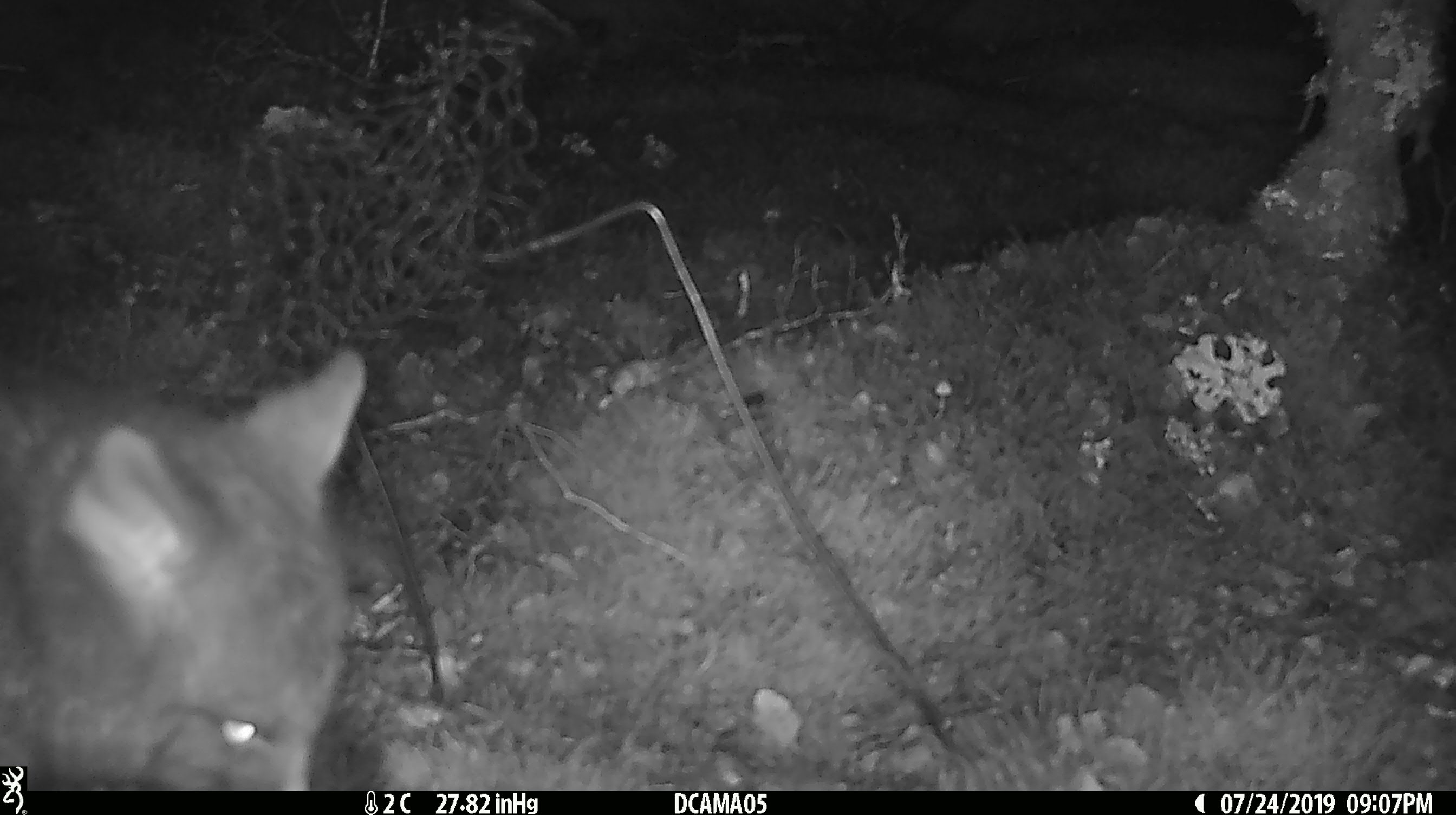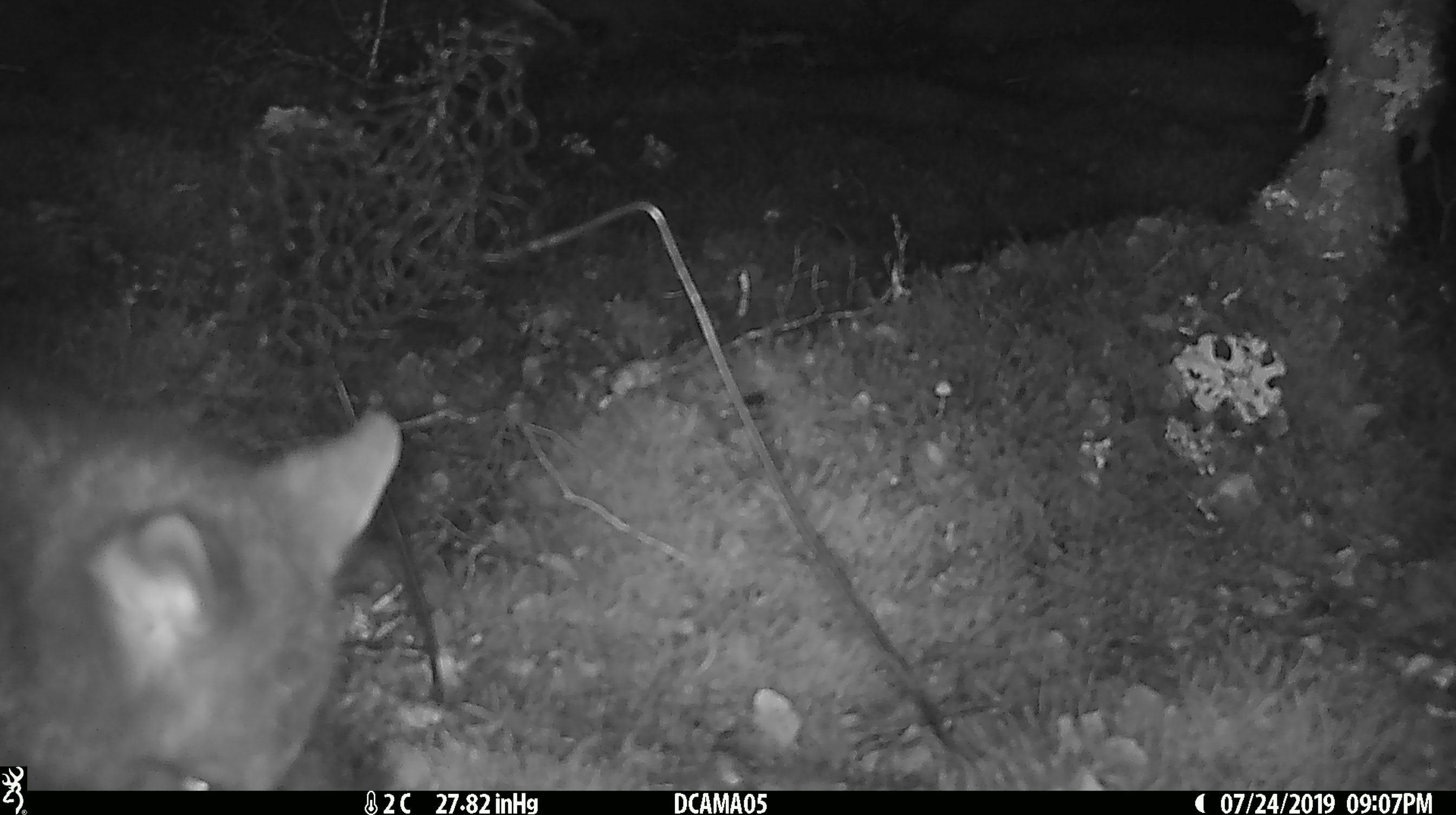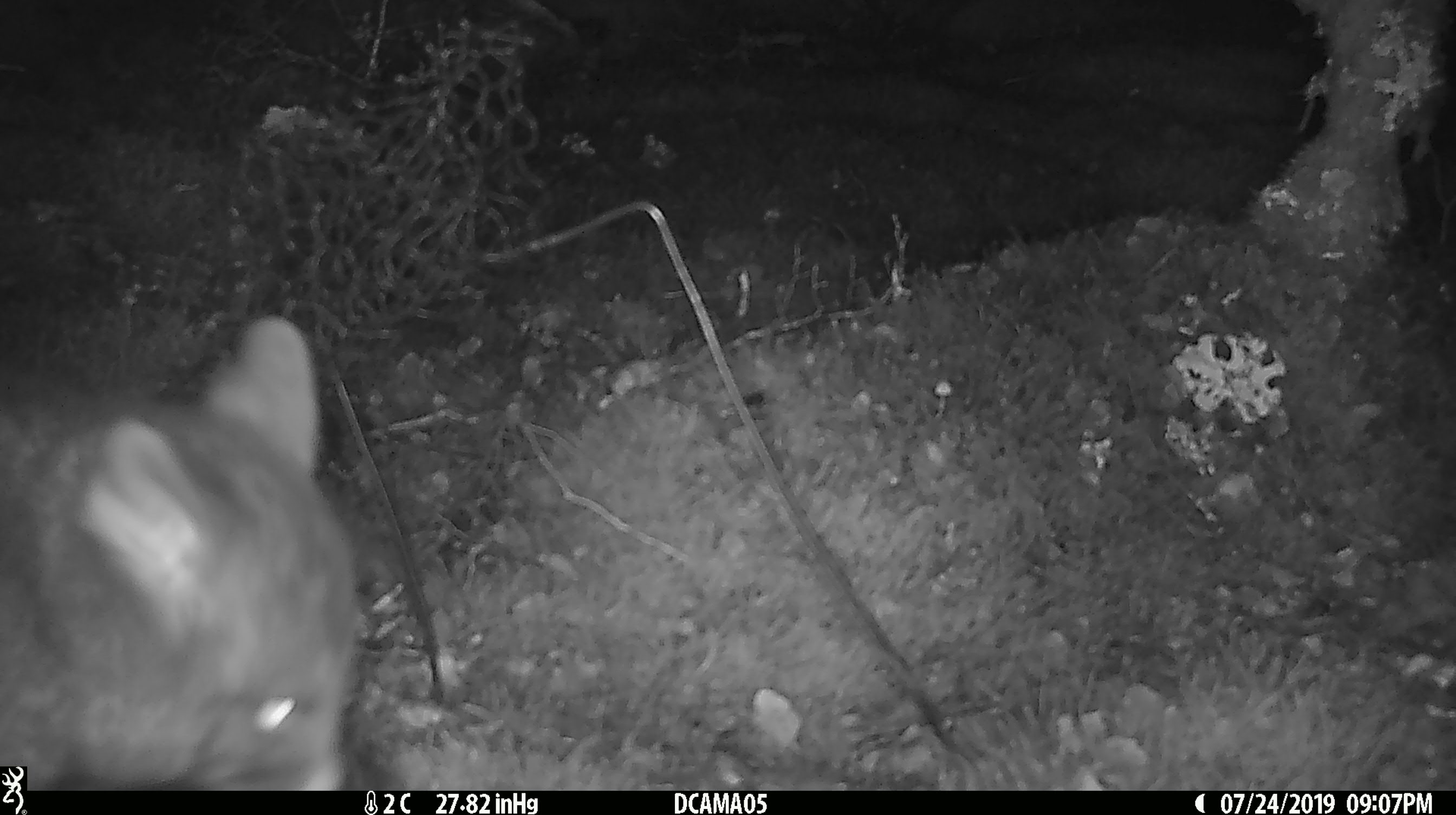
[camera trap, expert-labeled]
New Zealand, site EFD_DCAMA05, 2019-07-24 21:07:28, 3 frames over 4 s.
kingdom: Animalia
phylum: Chordata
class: Mammalia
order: Diprotodontia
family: Phalangeridae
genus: Trichosurus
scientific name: Trichosurus vulpecula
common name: common brushtail possum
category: possum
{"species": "possum (common brushtail possum) (Trichosurus vulpecula)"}